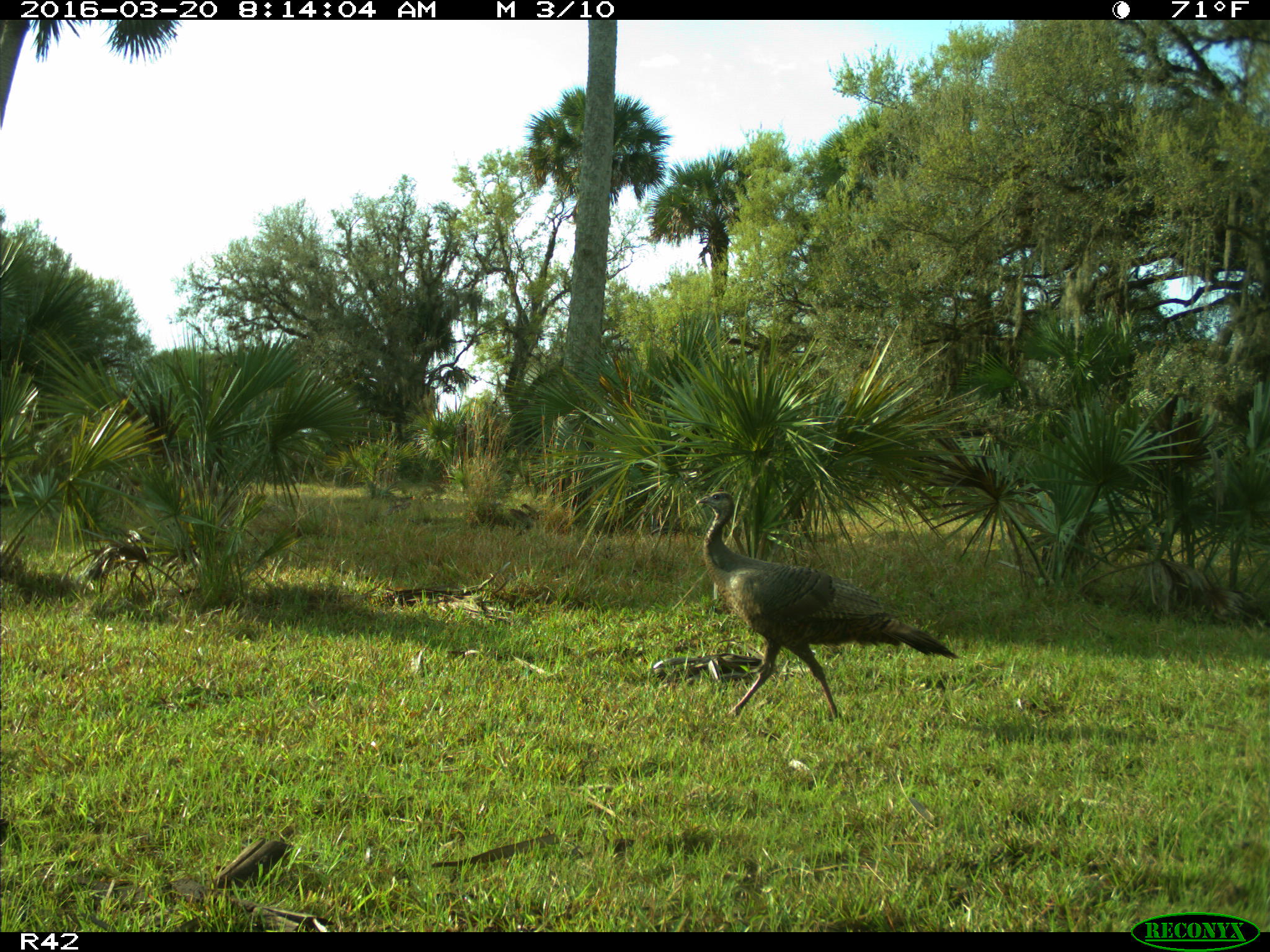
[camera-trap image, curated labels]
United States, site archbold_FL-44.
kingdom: Animalia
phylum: Chordata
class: Aves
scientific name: Aves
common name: birds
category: unidentified bird